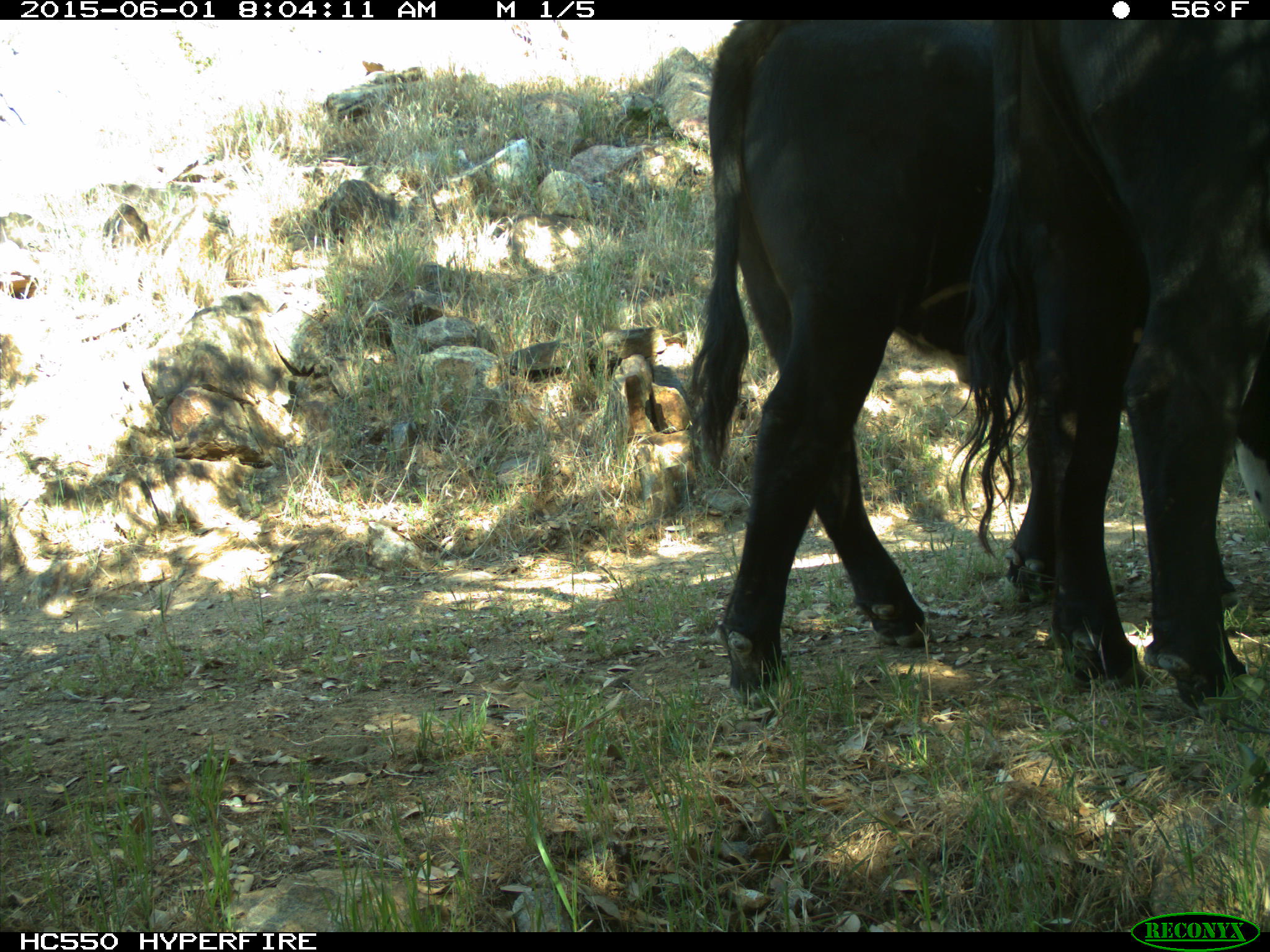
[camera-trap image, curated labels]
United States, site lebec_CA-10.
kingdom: Animalia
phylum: Chordata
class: Mammalia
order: Artiodactyla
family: Bovidae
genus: Bos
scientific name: Bos taurus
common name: domestic cow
Bos taurus (domestic cow).